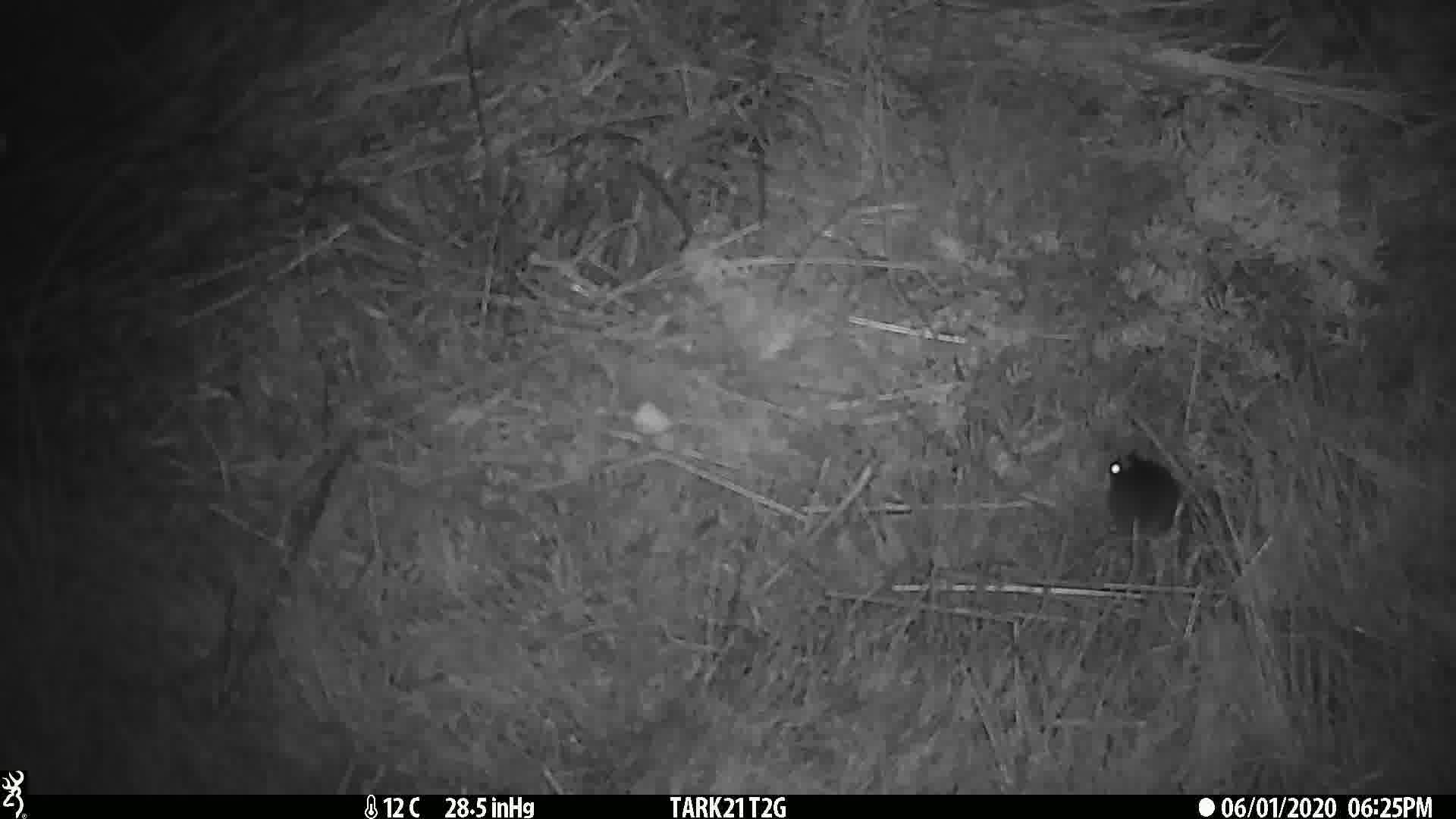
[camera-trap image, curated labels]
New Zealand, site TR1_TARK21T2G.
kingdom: Animalia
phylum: Chordata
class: Mammalia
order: Rodentia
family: Muridae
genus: Mus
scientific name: Mus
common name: mouse